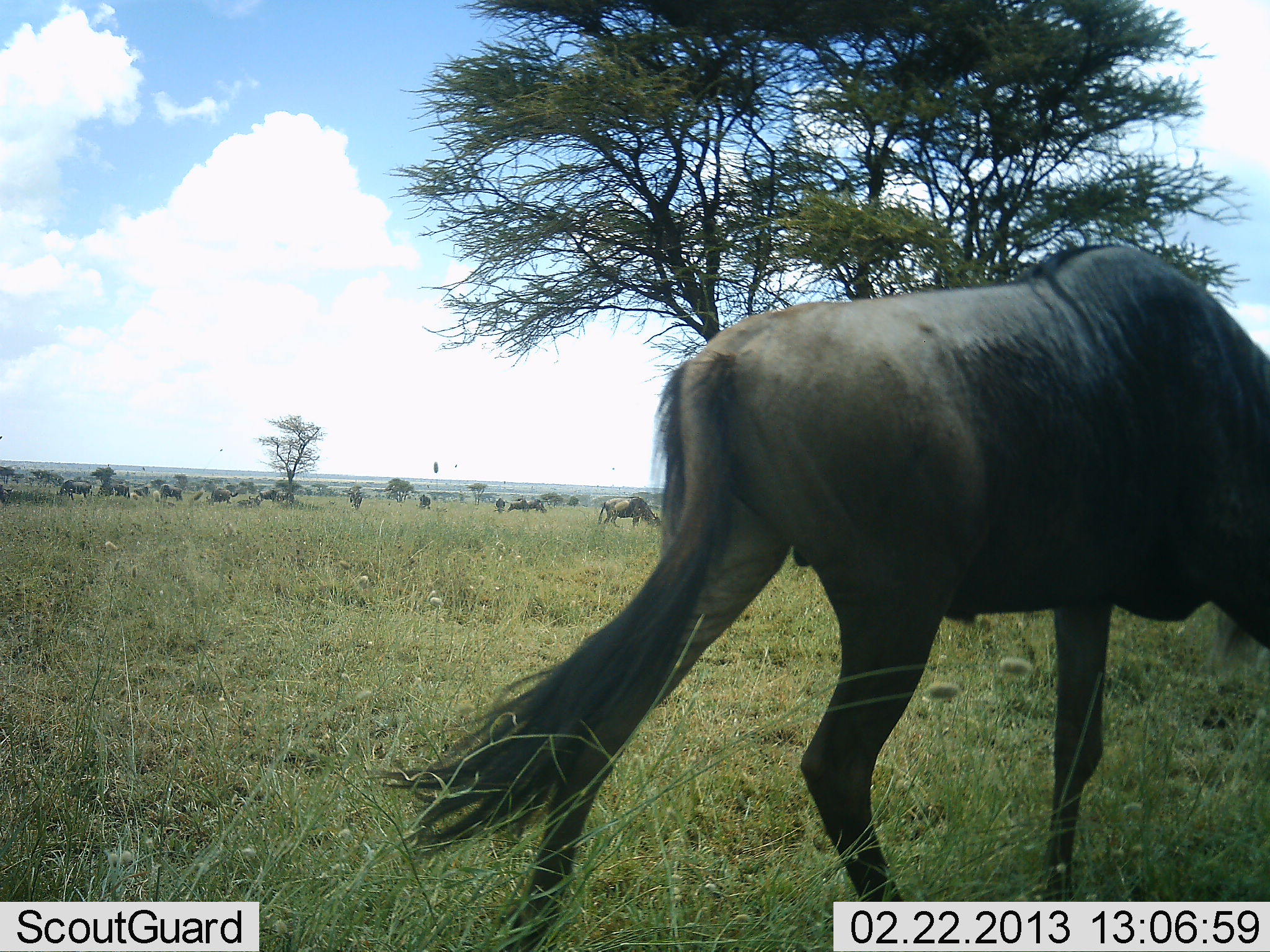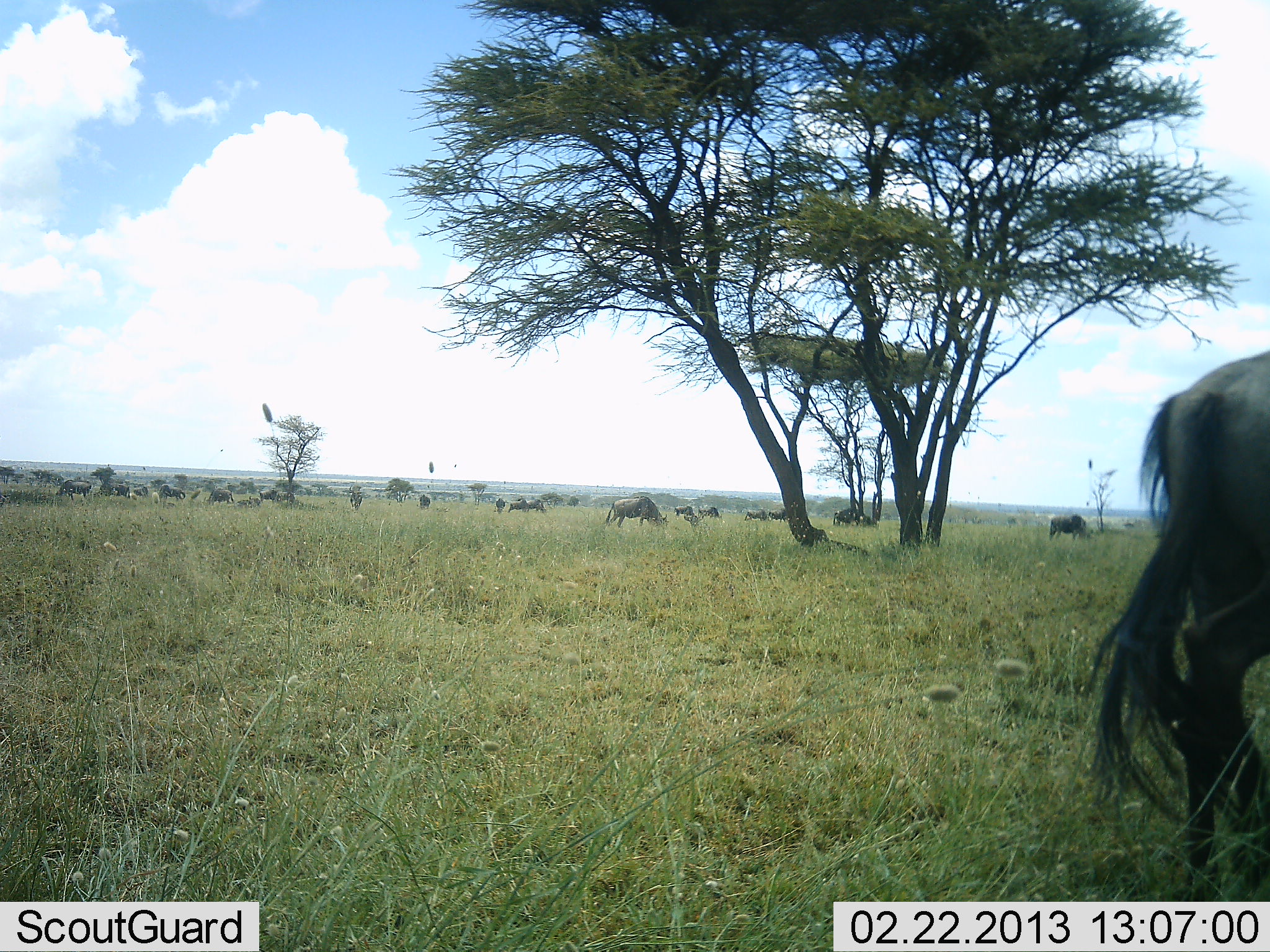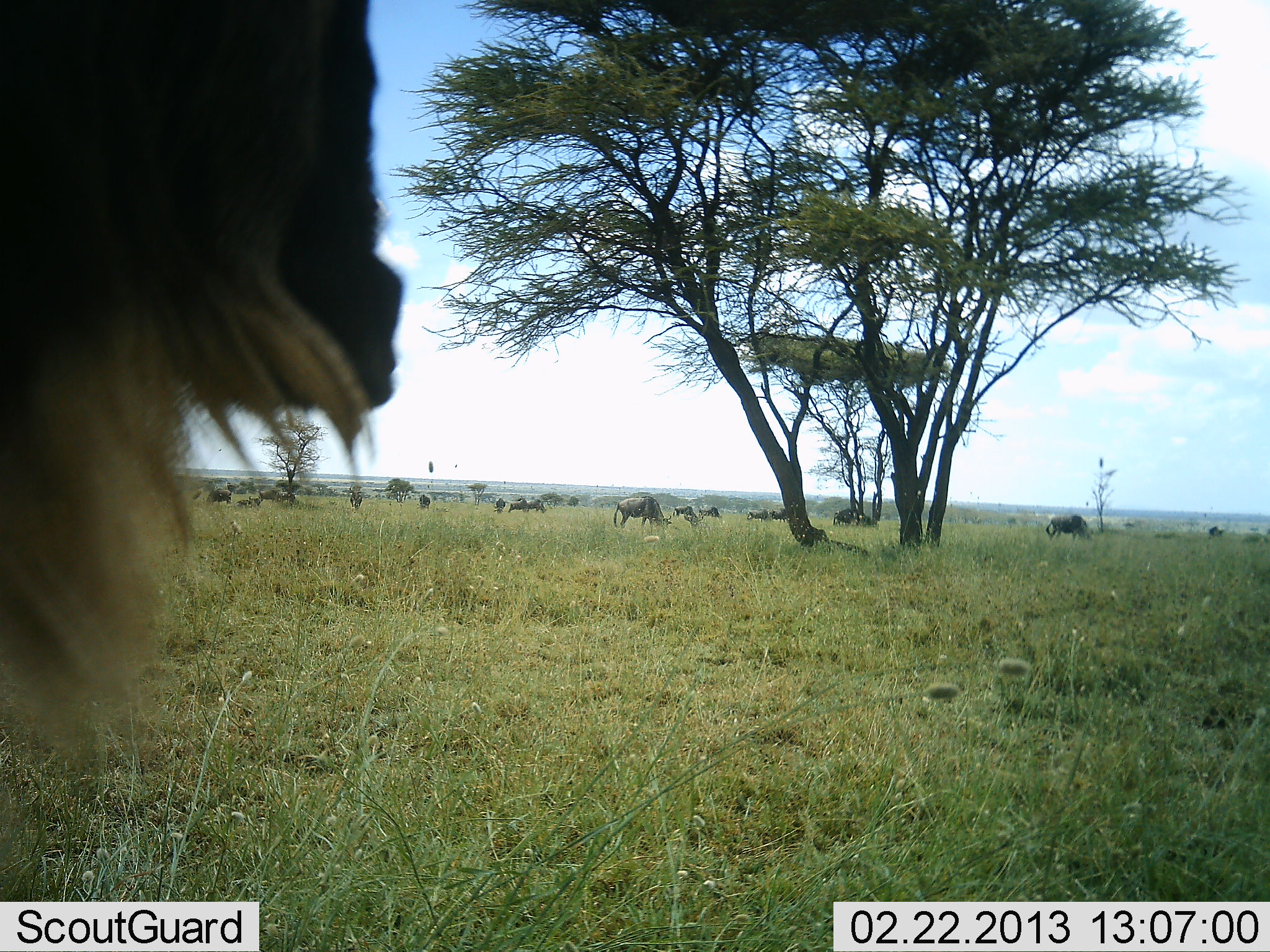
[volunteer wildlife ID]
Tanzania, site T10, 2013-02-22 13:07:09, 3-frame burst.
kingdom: Animalia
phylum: Chordata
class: Mammalia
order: Artiodactyla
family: Bovidae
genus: Connochaetes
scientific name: Connochaetes taurinus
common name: blue wildebeest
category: wildebeest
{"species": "wildebeest (blue wildebeest) (Connochaetes taurinus)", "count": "11-50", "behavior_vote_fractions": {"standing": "42%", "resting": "9%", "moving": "85%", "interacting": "3%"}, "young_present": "0%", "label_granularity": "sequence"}